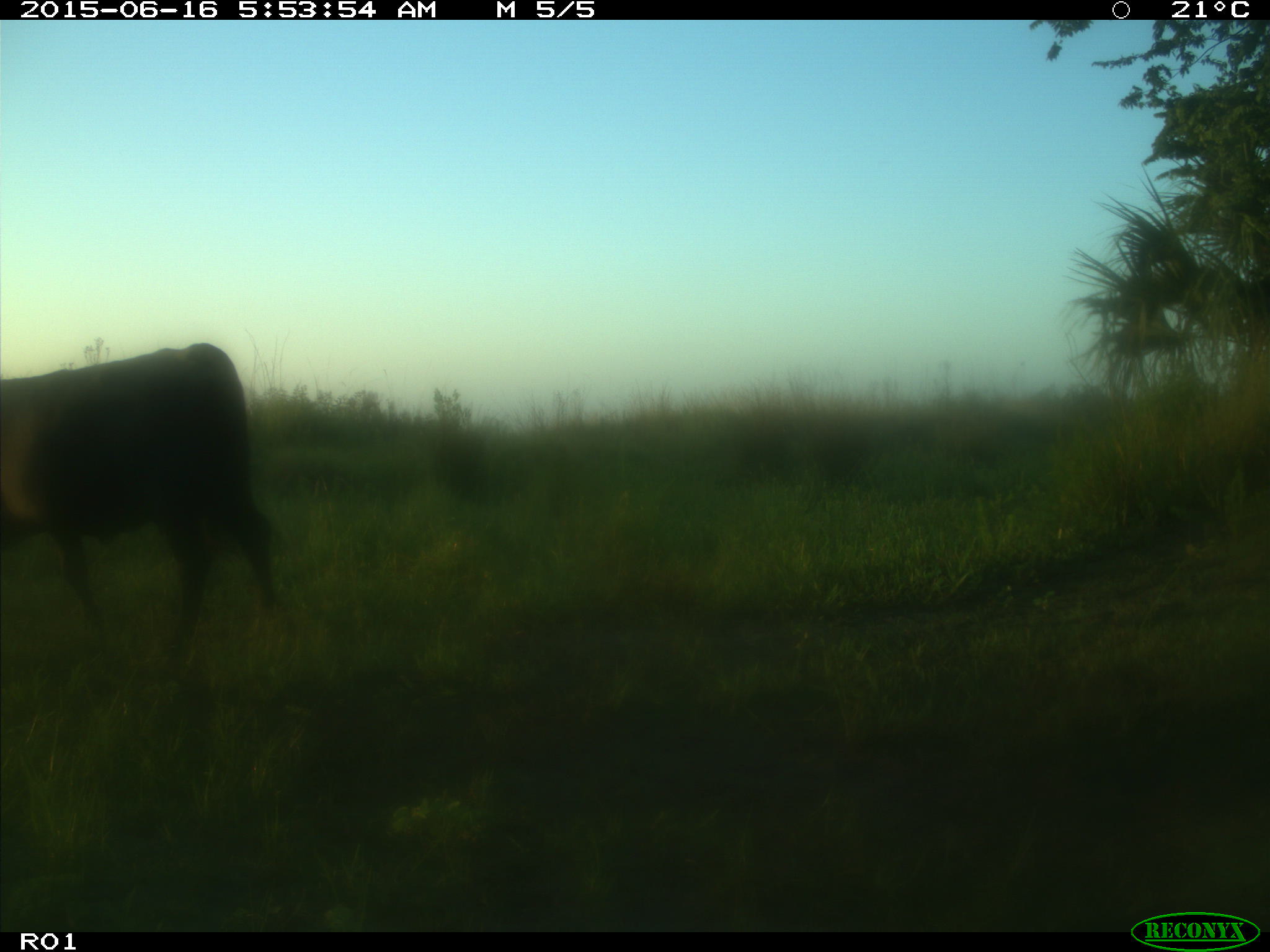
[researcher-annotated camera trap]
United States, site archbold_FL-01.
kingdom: Animalia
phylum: Chordata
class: Mammalia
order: Artiodactyla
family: Bovidae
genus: Bos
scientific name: Bos taurus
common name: domestic cow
Bos taurus (domestic cow).